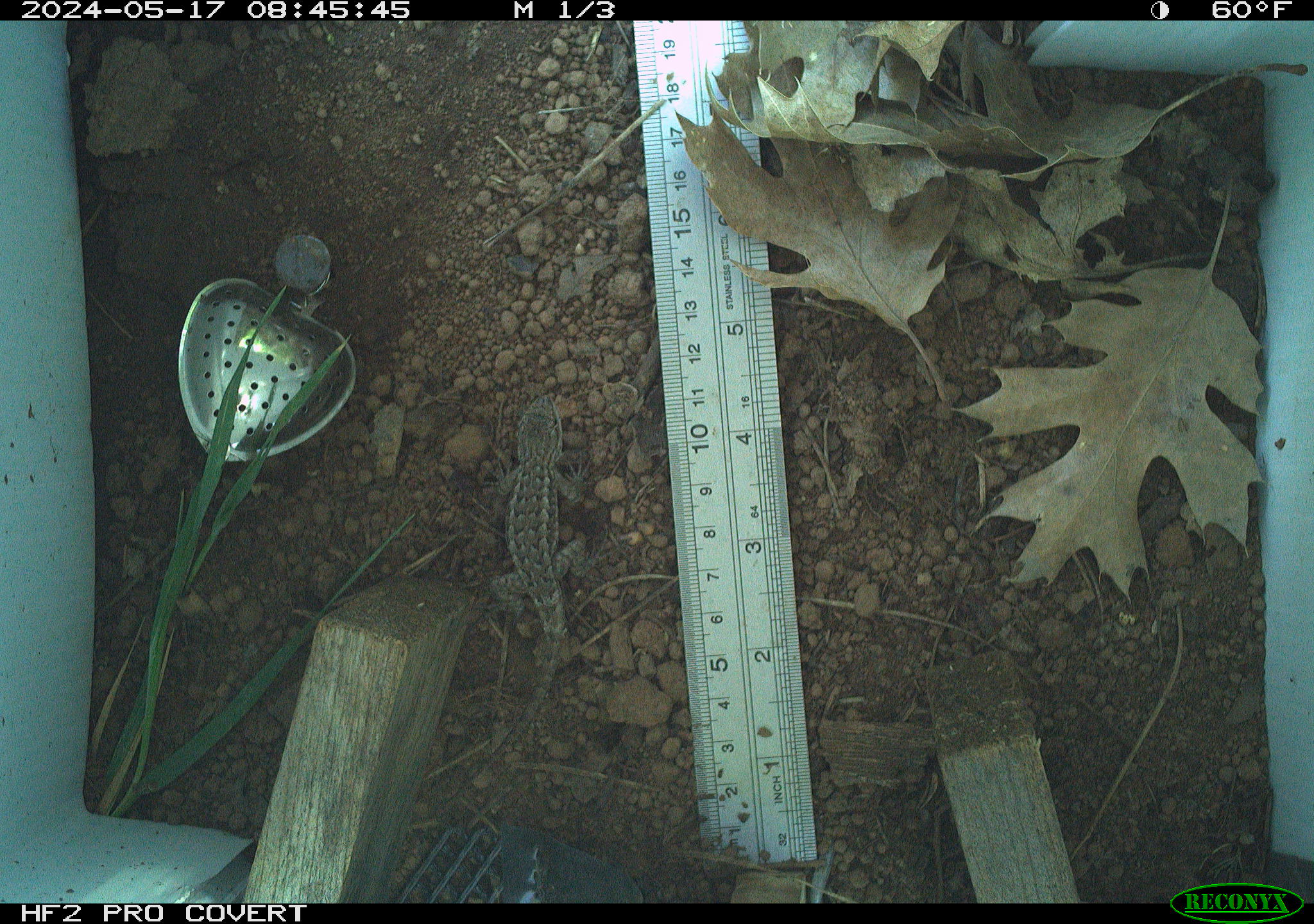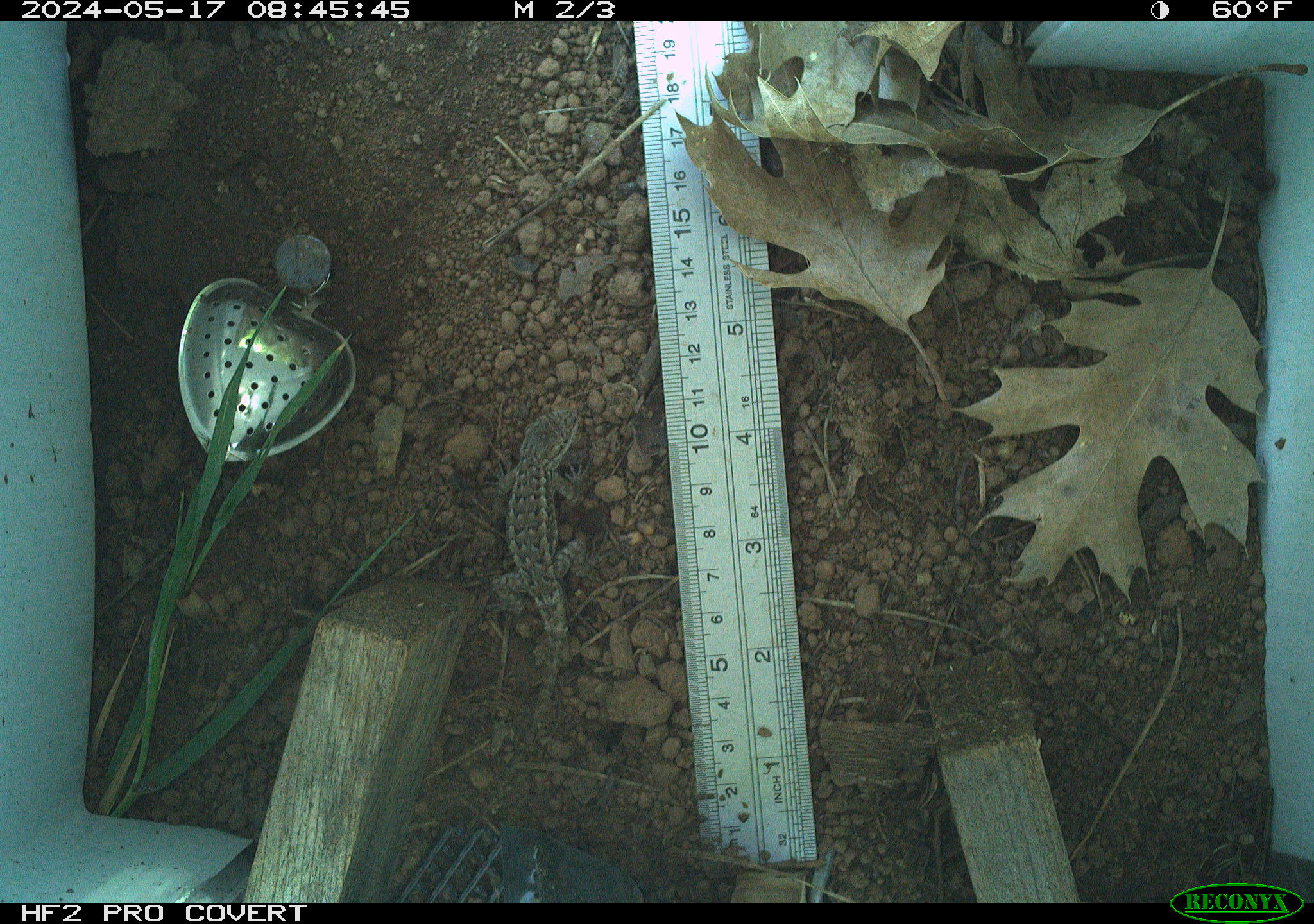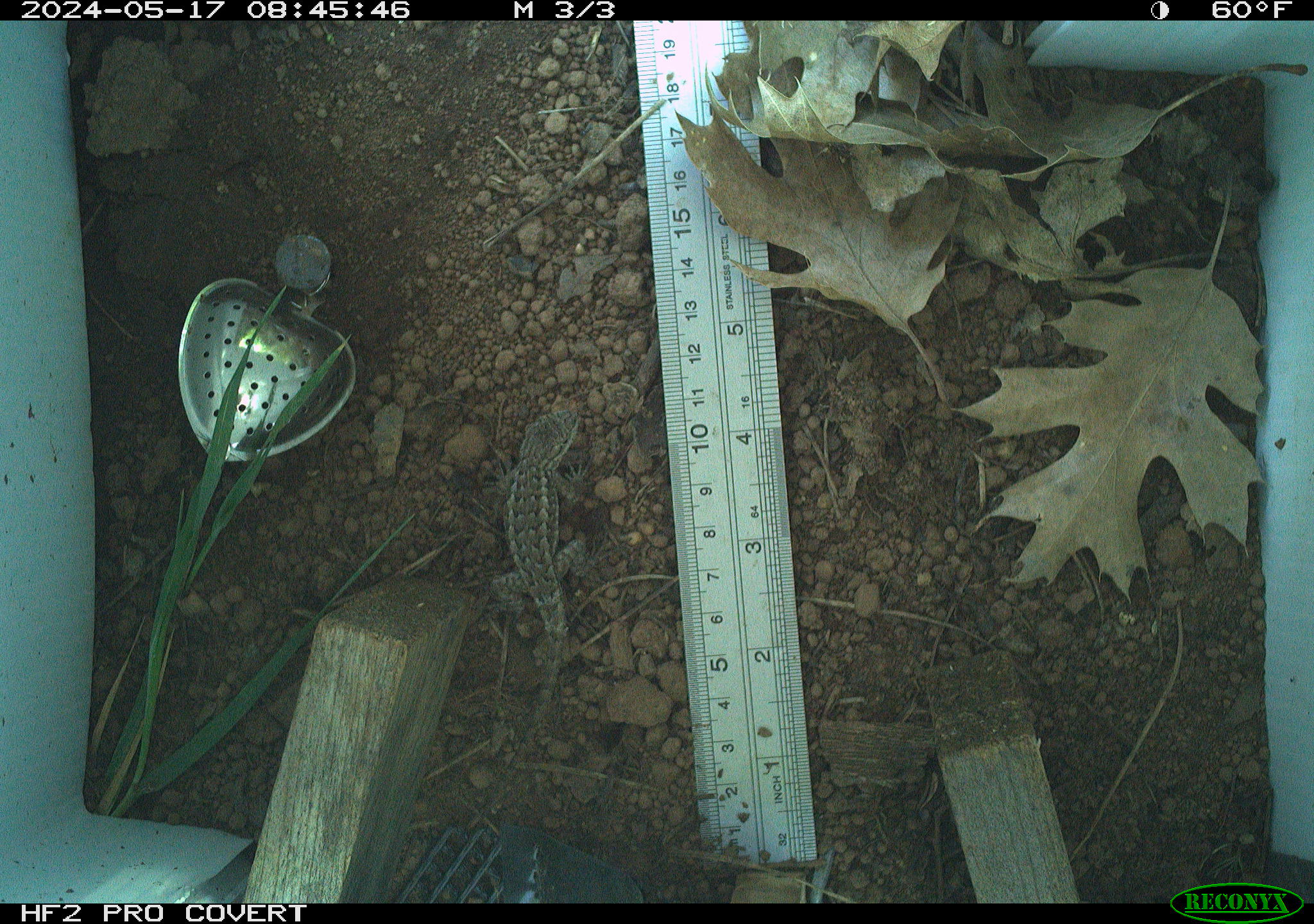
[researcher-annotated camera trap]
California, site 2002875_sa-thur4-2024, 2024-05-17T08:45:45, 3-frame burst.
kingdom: Animalia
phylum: Chordata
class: Reptilia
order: Squamata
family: Phrynosomatidae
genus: Sceloporus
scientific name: Sceloporus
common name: spiny lizards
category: sceloporus species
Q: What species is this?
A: Sceloporus species (spiny lizards) (Sceloporus).